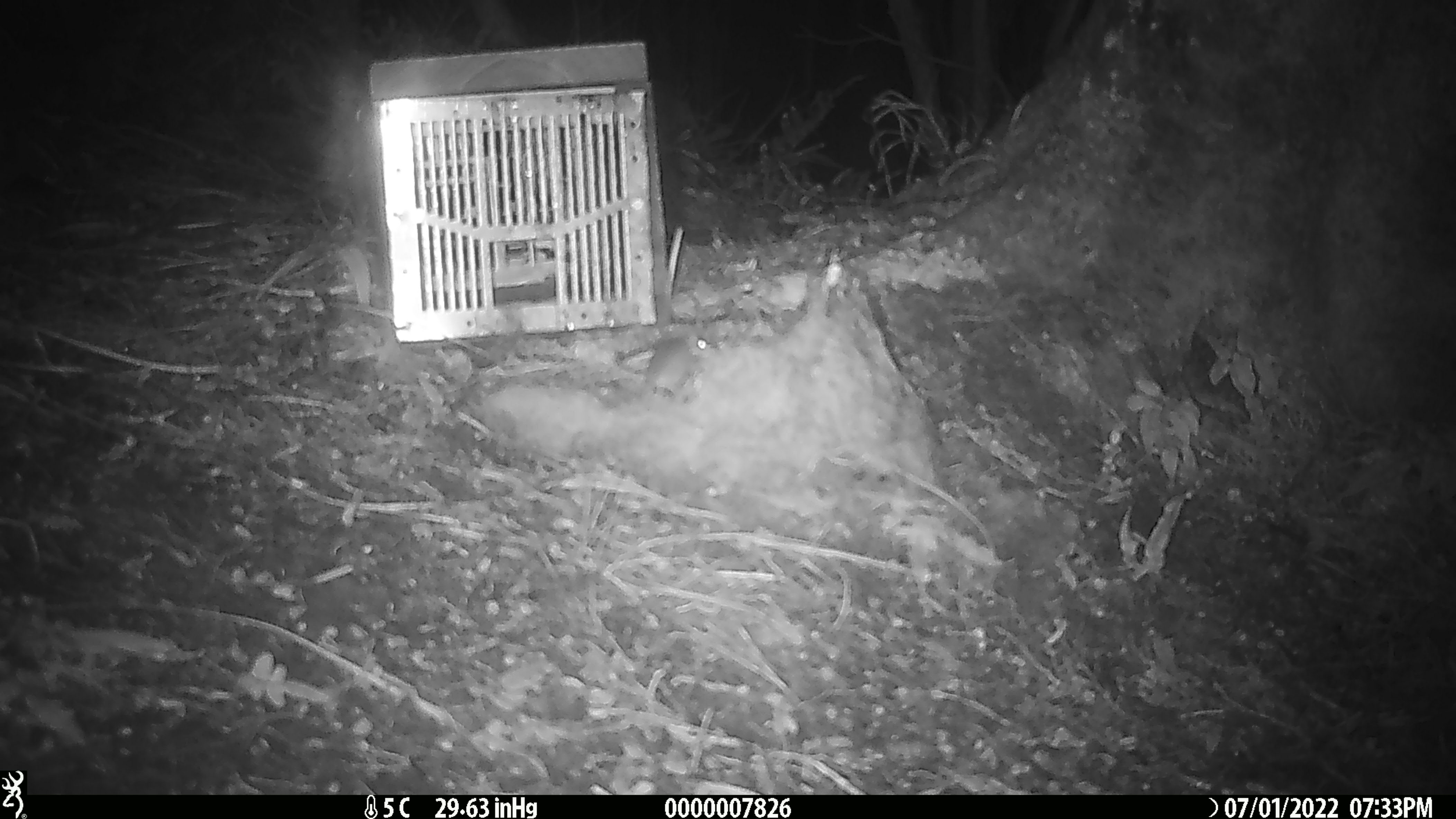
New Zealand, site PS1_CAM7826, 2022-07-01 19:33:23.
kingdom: Animalia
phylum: Chordata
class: Mammalia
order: Rodentia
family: Muridae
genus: Mus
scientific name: Mus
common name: mouse